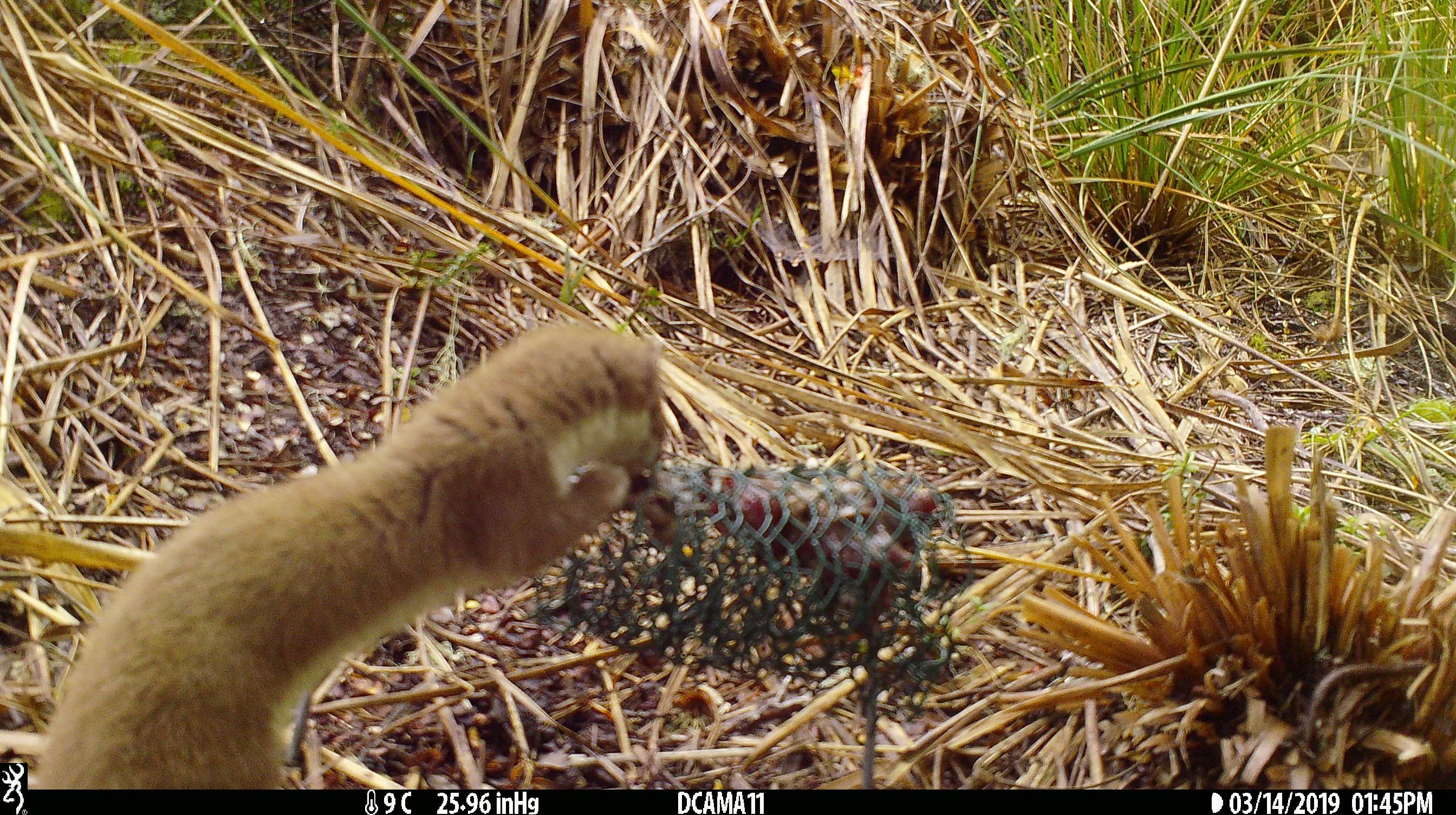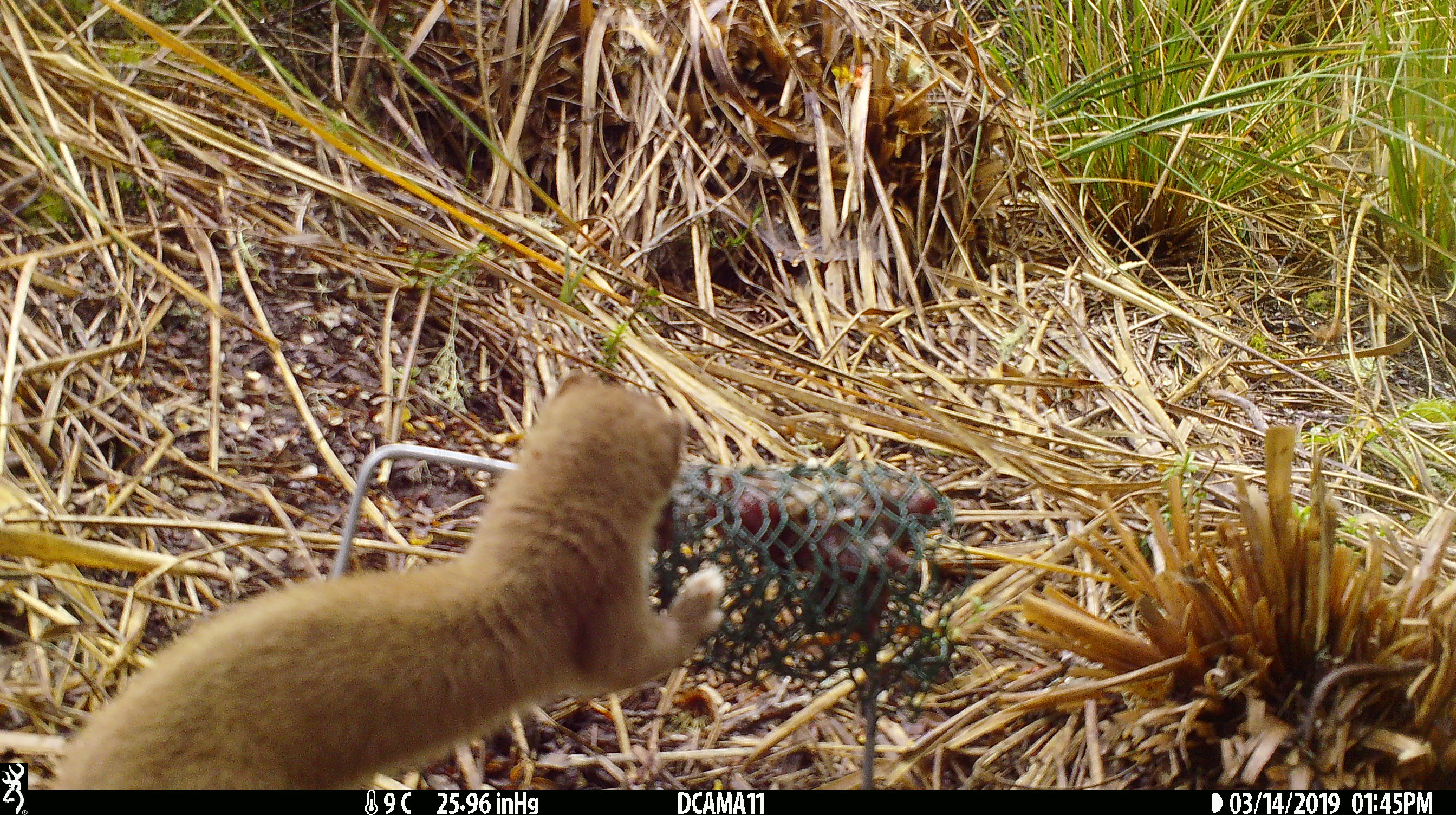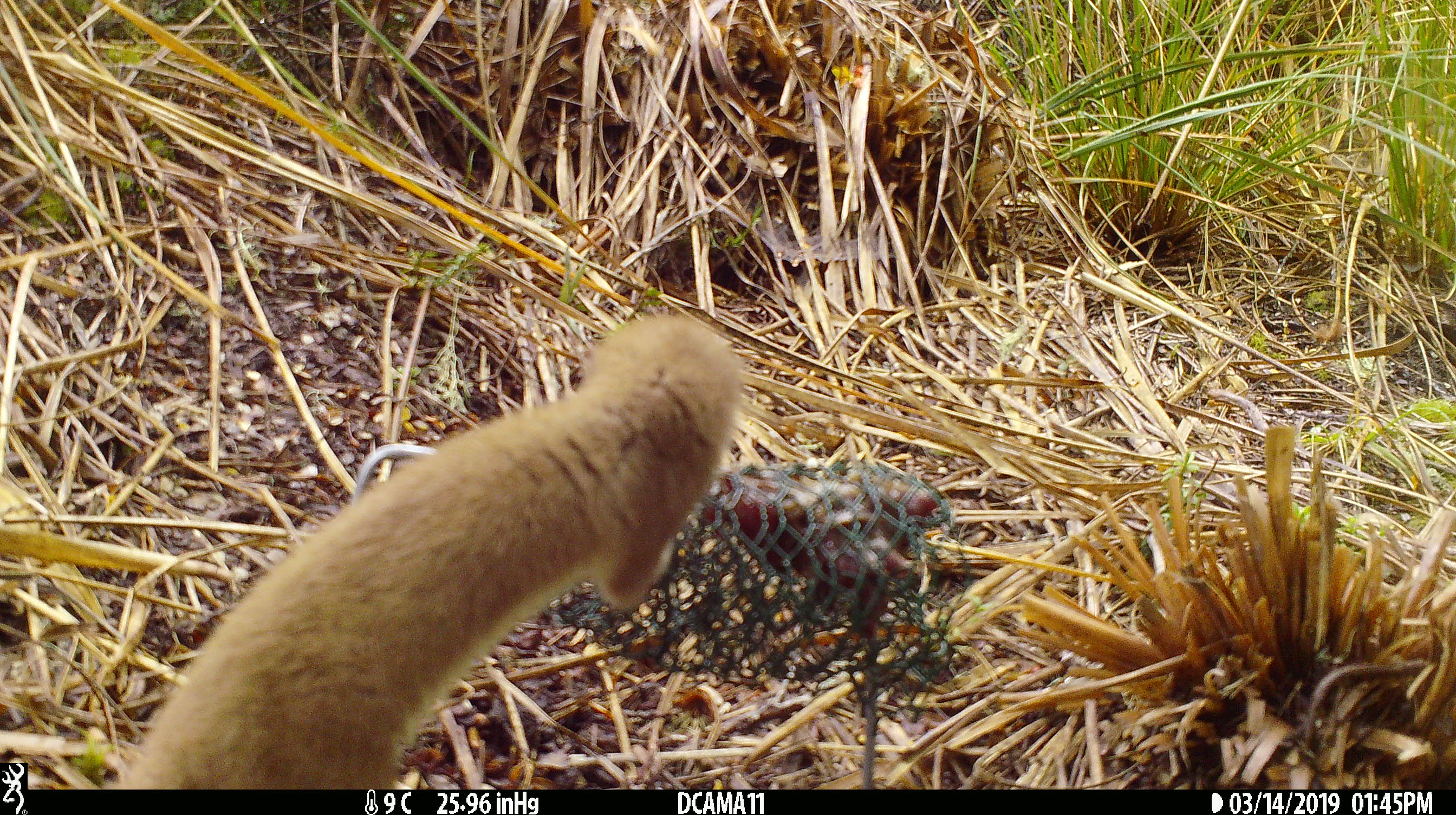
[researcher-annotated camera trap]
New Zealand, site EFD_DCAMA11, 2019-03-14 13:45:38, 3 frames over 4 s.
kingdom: Animalia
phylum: Chordata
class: Mammalia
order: Carnivora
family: Mustelidae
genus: Mustela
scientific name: Mustela erminea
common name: stoat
Stoat (Mustela erminea).